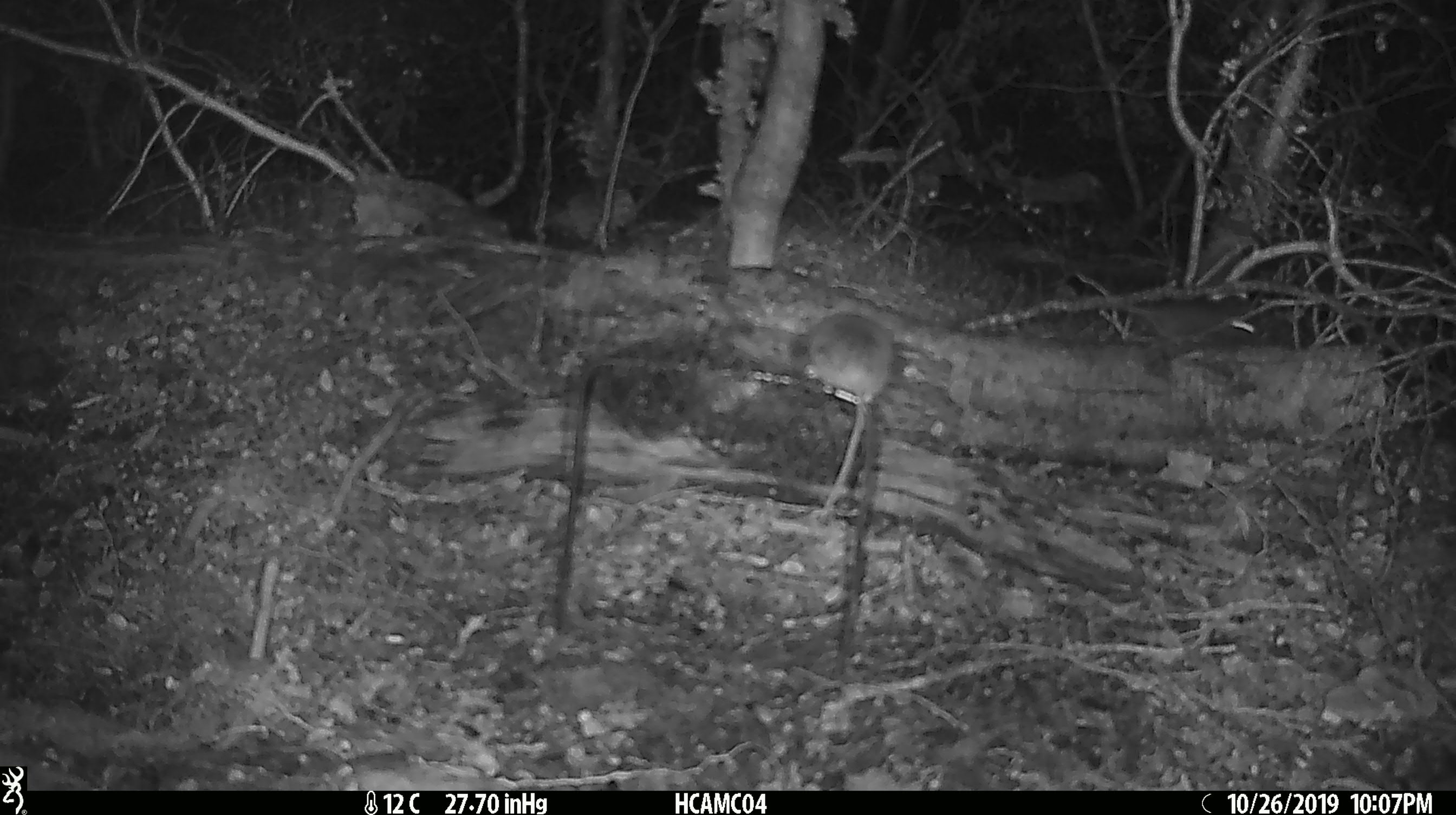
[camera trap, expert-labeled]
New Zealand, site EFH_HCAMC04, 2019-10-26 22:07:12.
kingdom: Animalia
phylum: Chordata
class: Mammalia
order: Rodentia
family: Muridae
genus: Mus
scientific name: Mus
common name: mouse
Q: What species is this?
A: Mouse (Mus).